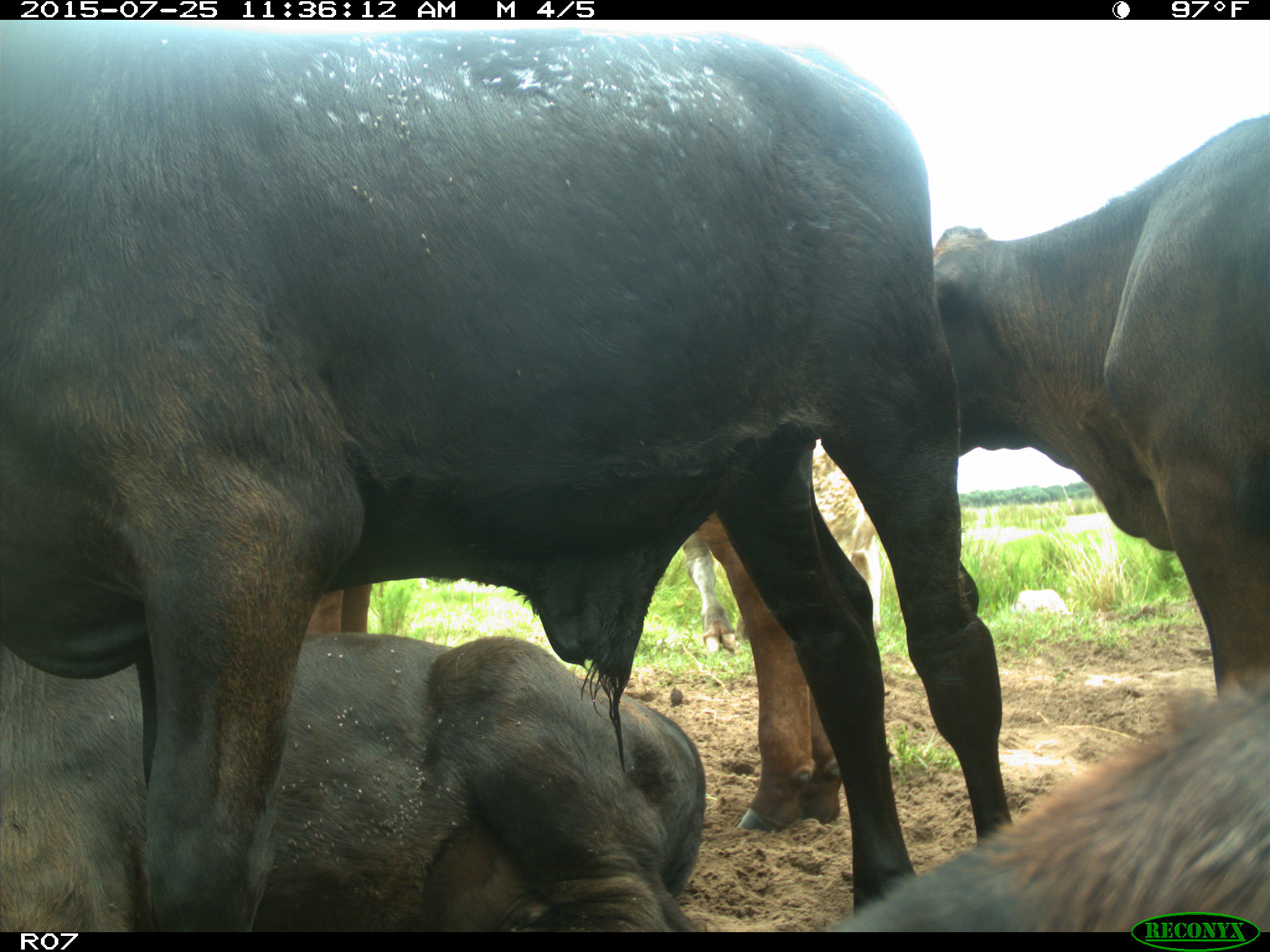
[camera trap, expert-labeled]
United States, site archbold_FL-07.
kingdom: Animalia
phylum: Chordata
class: Mammalia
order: Artiodactyla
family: Bovidae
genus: Bos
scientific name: Bos taurus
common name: domestic cow